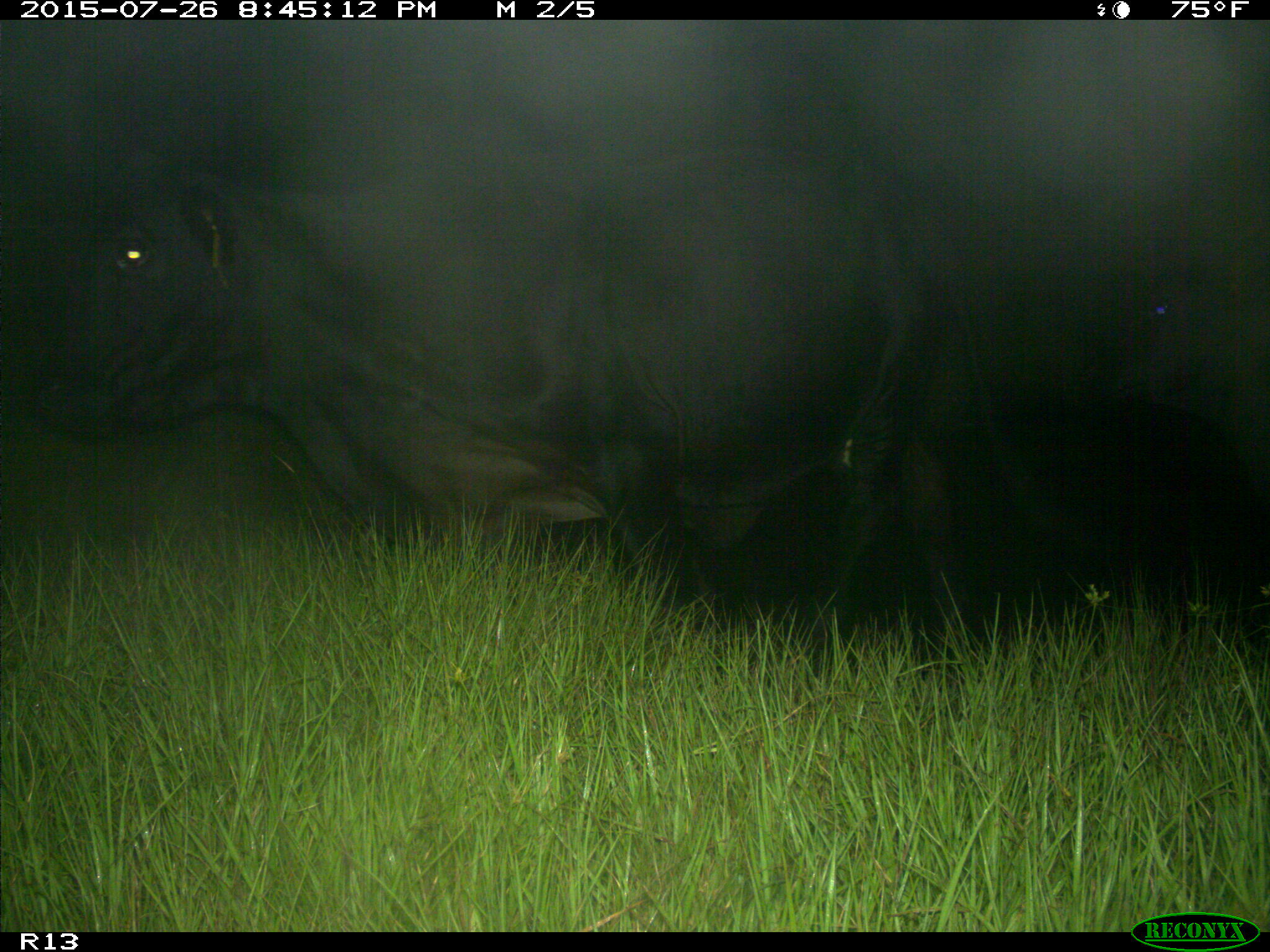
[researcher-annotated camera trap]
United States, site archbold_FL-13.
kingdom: Animalia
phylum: Chordata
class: Mammalia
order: Artiodactyla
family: Bovidae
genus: Bos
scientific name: Bos taurus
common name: domestic cow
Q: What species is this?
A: Bos taurus (domestic cow).